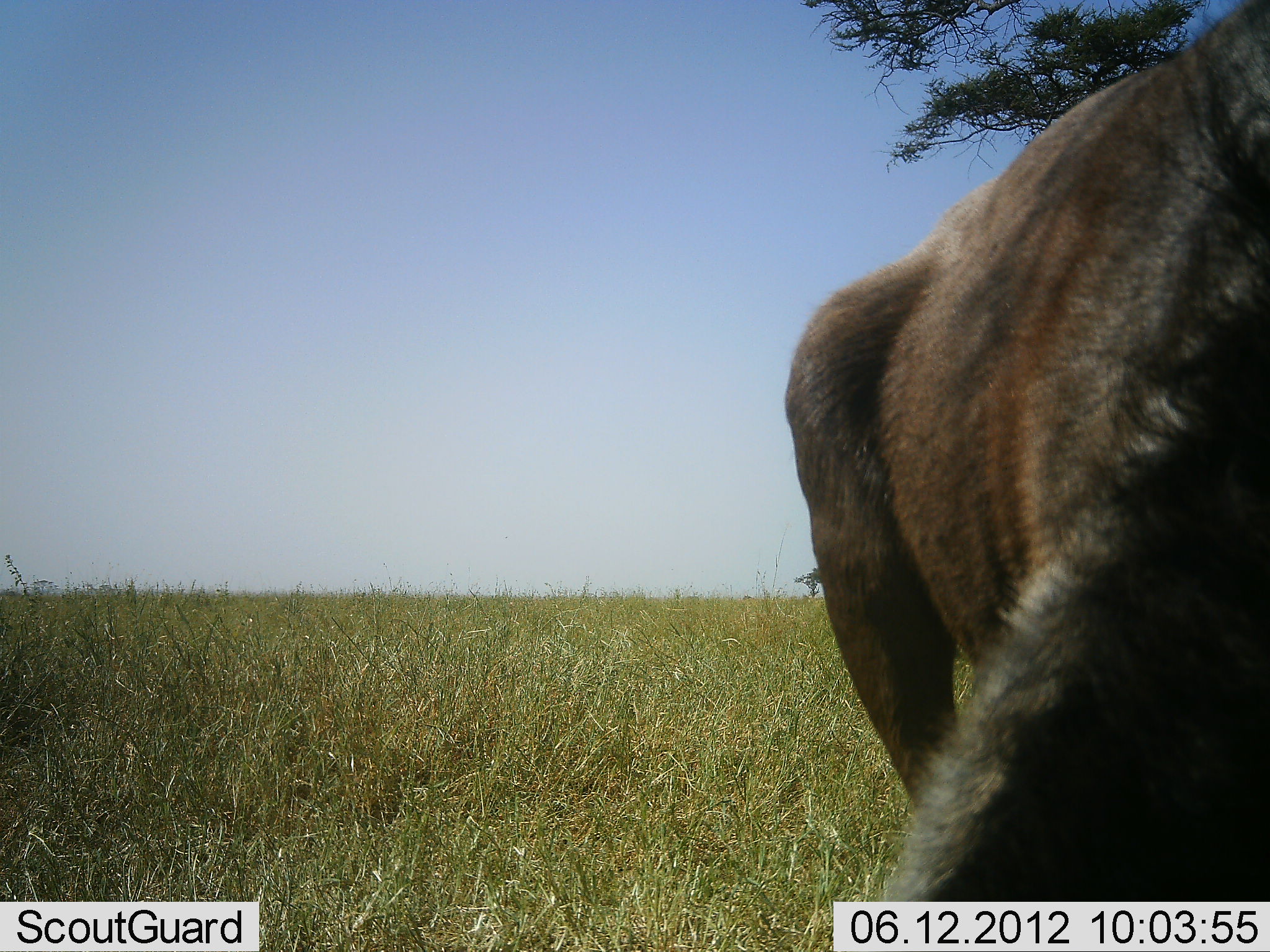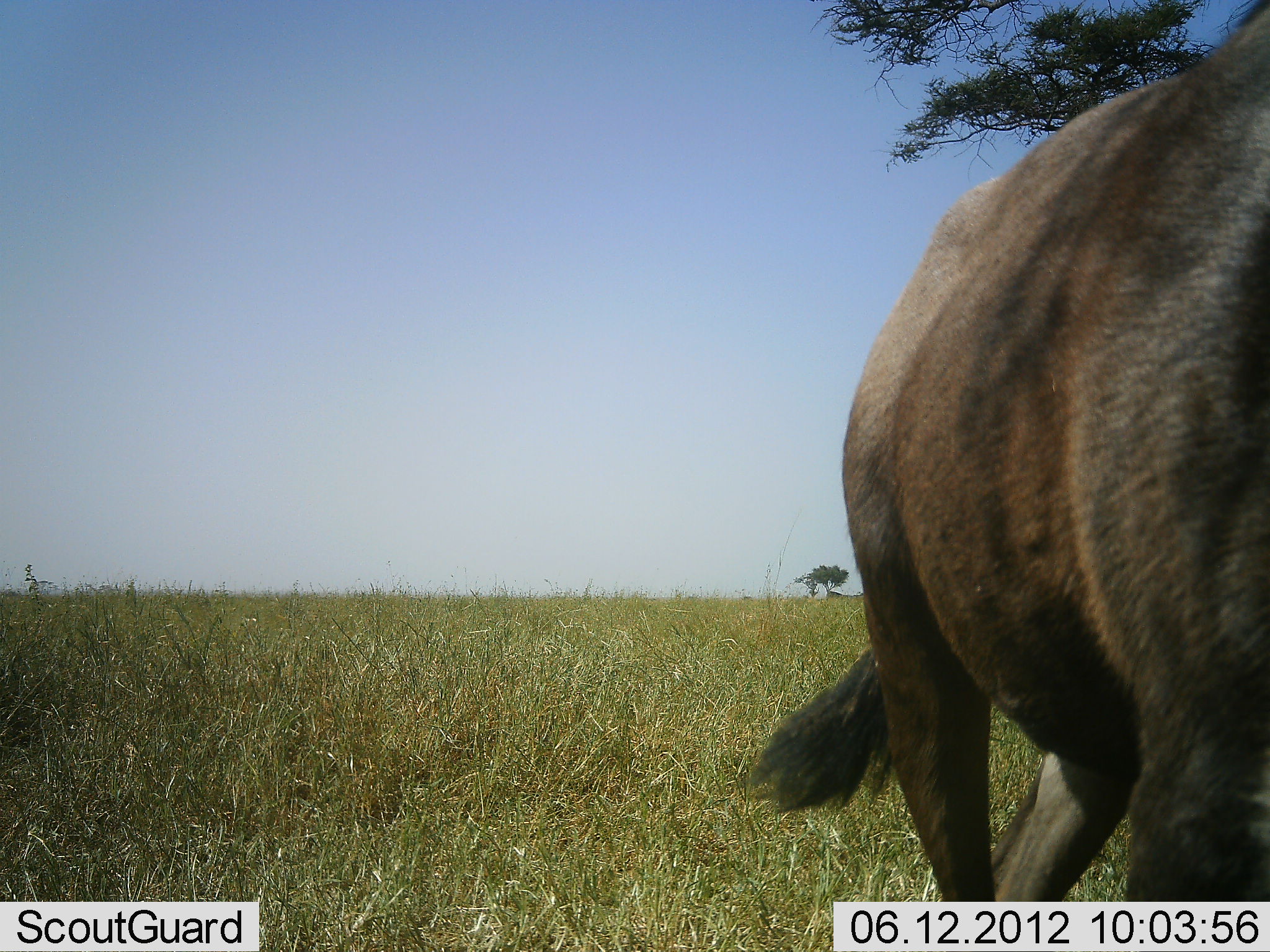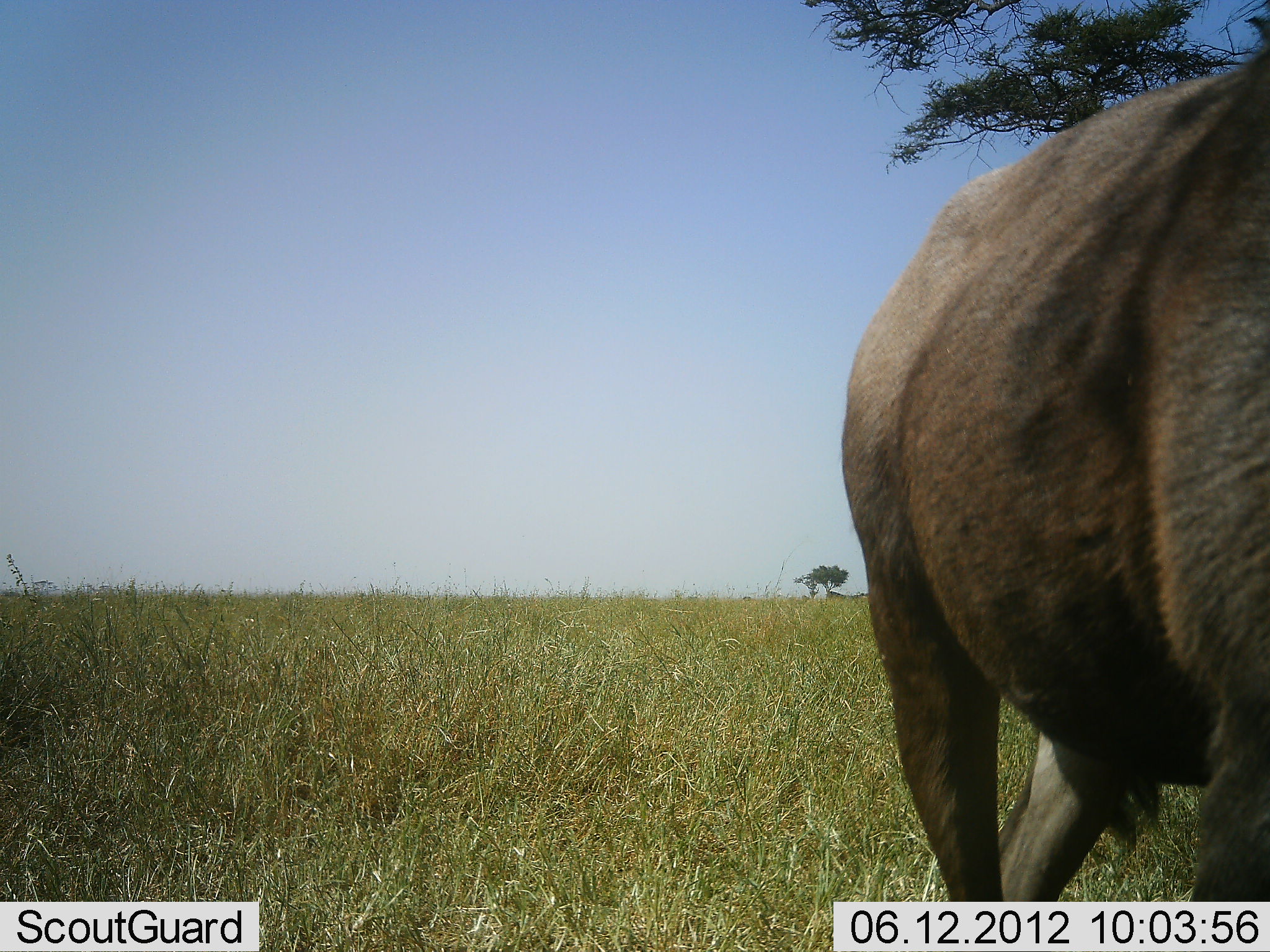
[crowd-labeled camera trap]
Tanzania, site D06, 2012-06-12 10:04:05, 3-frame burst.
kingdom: Animalia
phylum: Chordata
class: Mammalia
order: Artiodactyla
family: Bovidae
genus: Connochaetes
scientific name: Connochaetes taurinus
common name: blue wildebeest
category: wildebeest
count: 1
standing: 60%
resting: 0%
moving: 10%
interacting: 0%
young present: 0%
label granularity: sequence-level